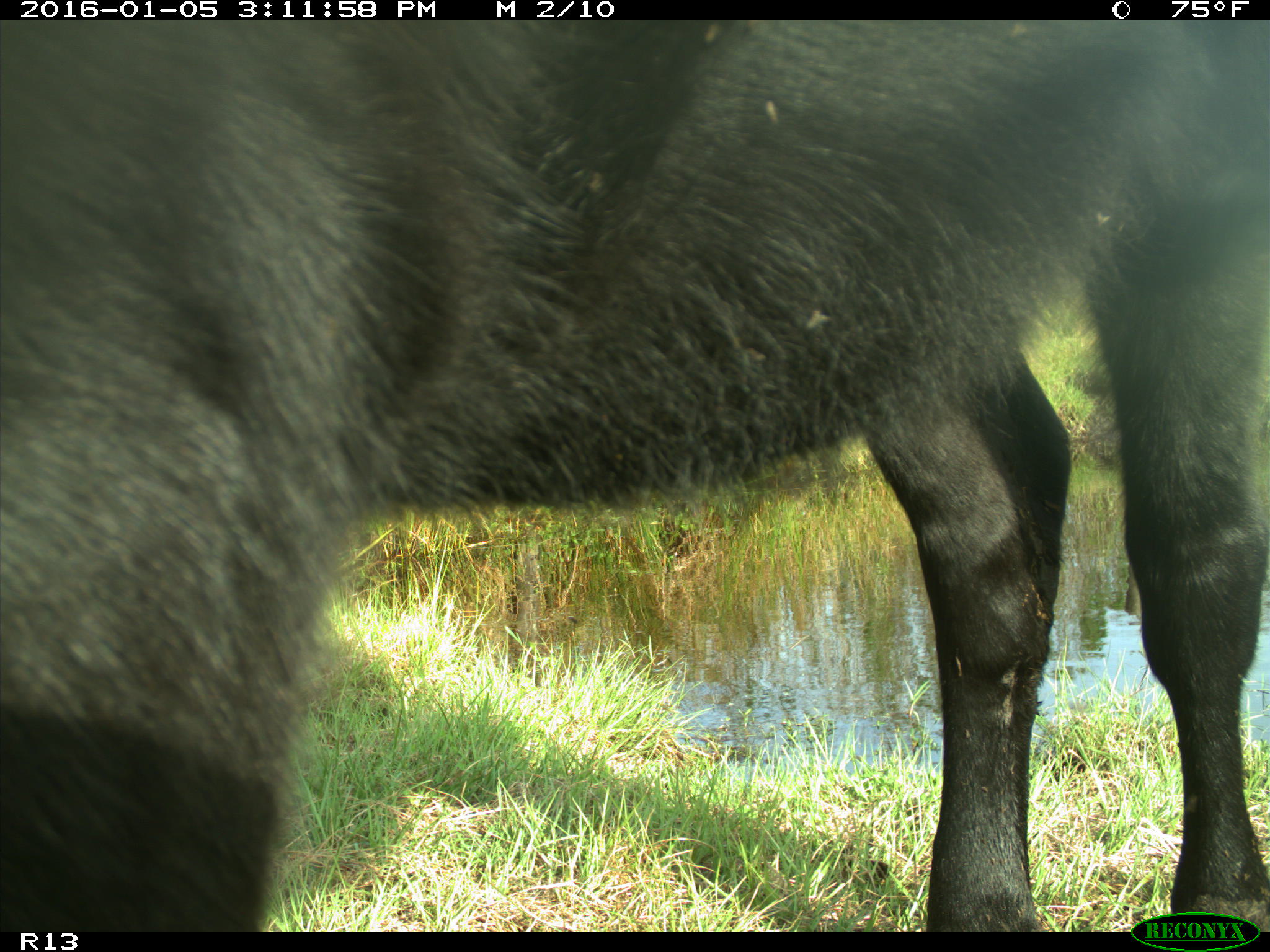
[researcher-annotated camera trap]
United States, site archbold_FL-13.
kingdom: Animalia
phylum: Chordata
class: Mammalia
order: Artiodactyla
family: Bovidae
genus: Bos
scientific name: Bos taurus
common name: domestic cow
Bos taurus (domestic cow).